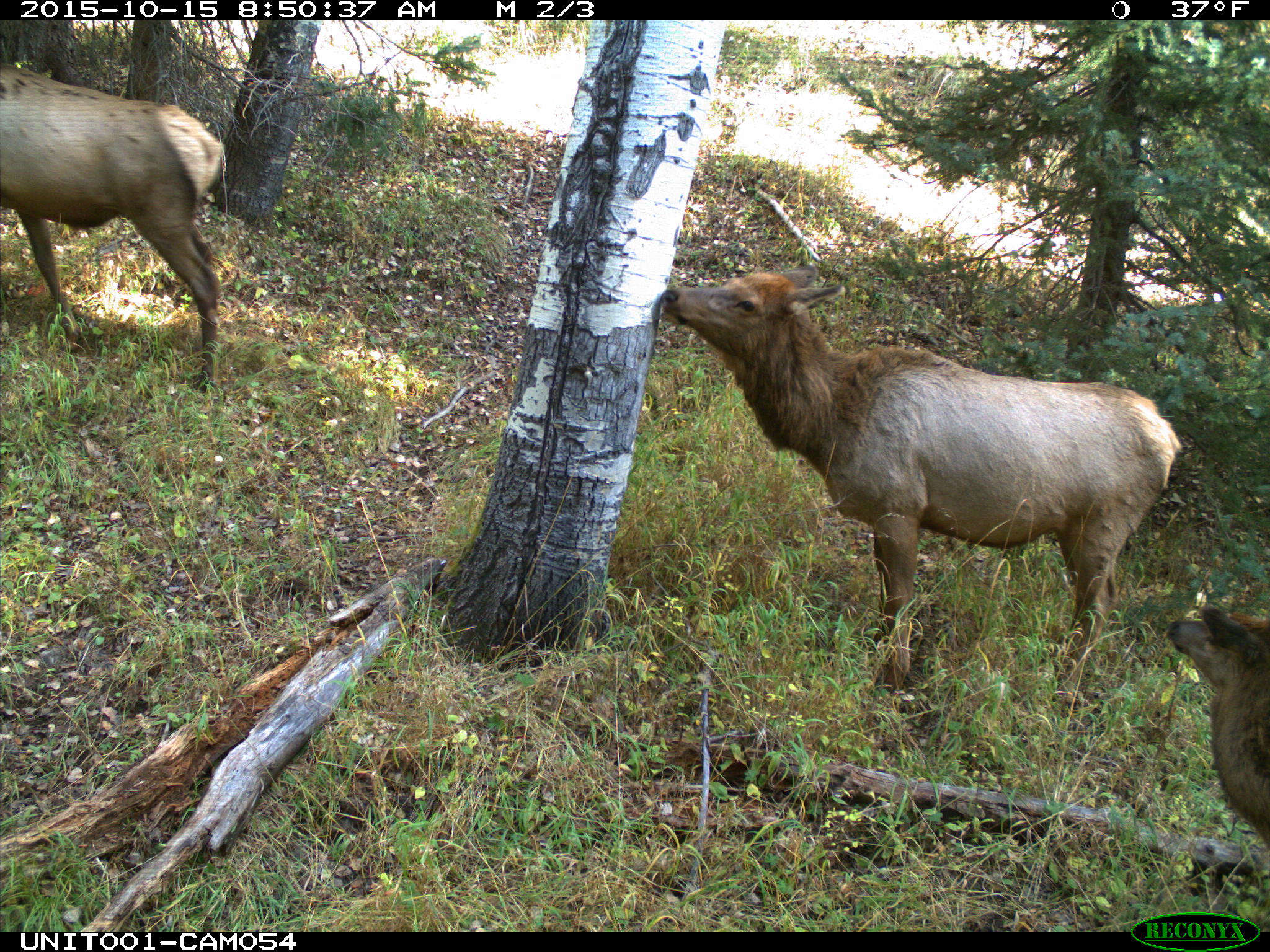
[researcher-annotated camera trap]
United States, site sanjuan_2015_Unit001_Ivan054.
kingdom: Animalia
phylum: Chordata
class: Mammalia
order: Artiodactyla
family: Cervidae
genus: Cervus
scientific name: Cervus elaphus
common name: red deer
Cervus elaphus (red deer).